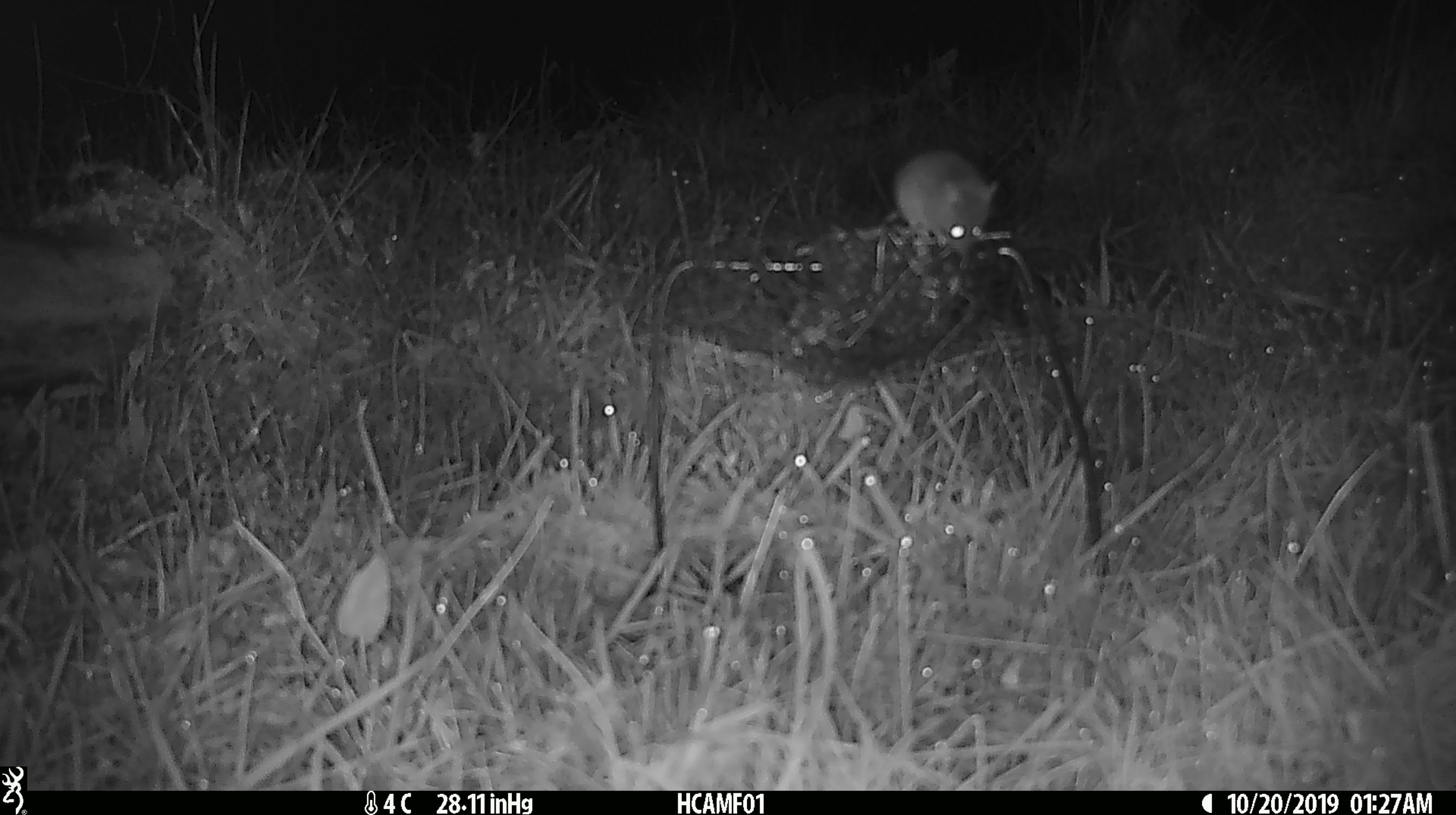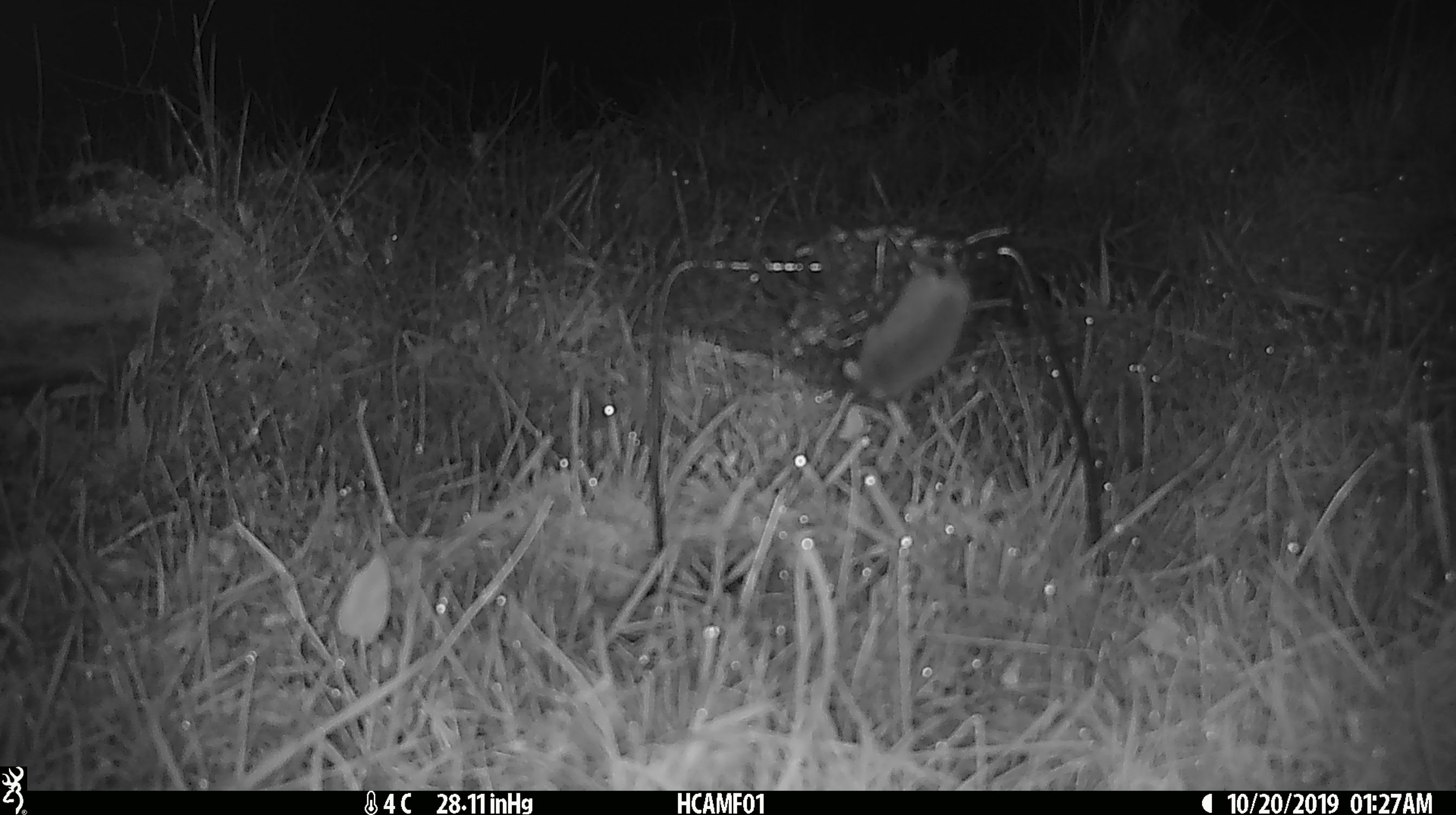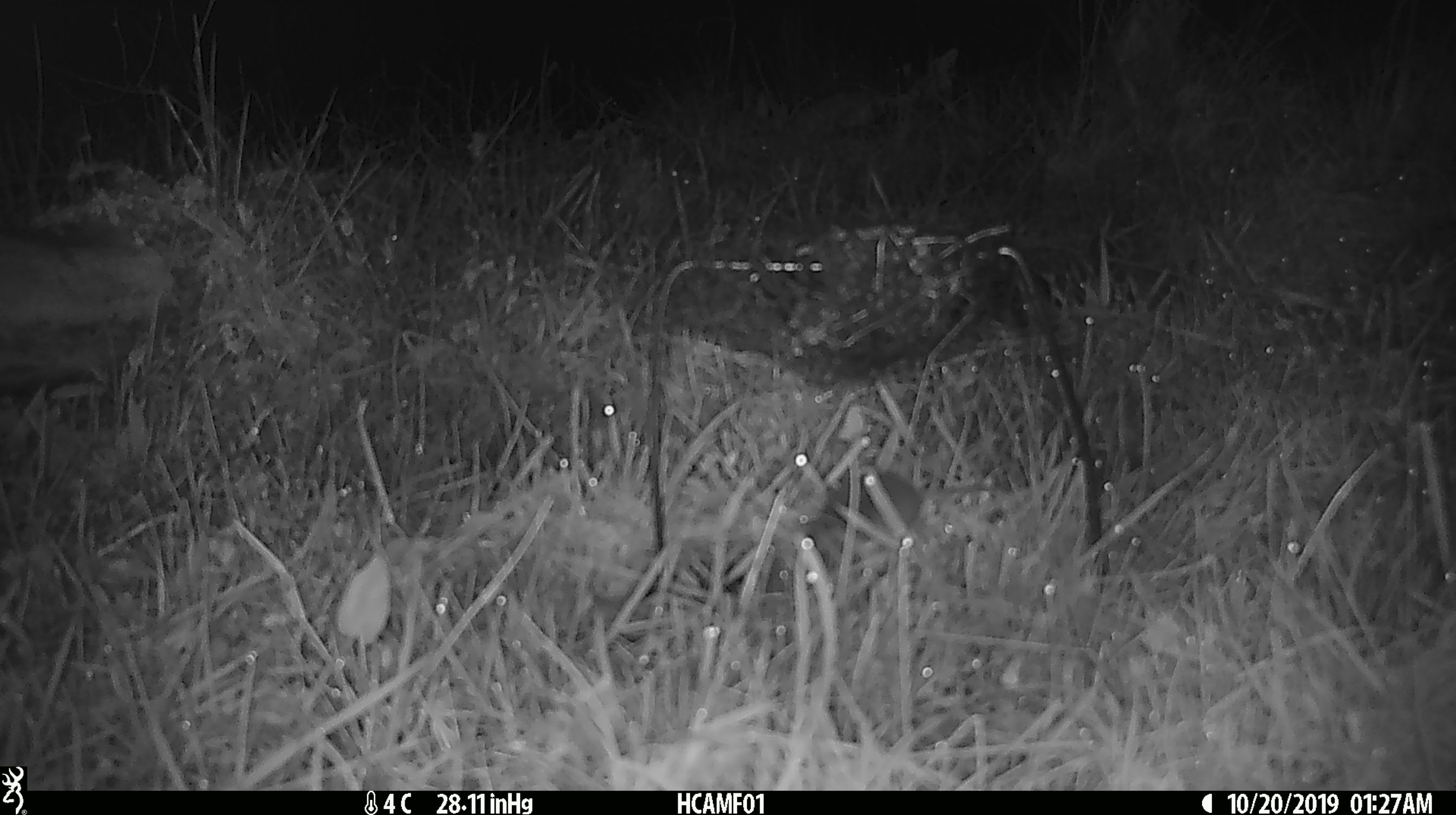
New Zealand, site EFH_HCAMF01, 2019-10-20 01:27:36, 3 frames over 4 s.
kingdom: Animalia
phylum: Chordata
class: Mammalia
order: Rodentia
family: Muridae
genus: Mus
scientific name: Mus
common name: mouse